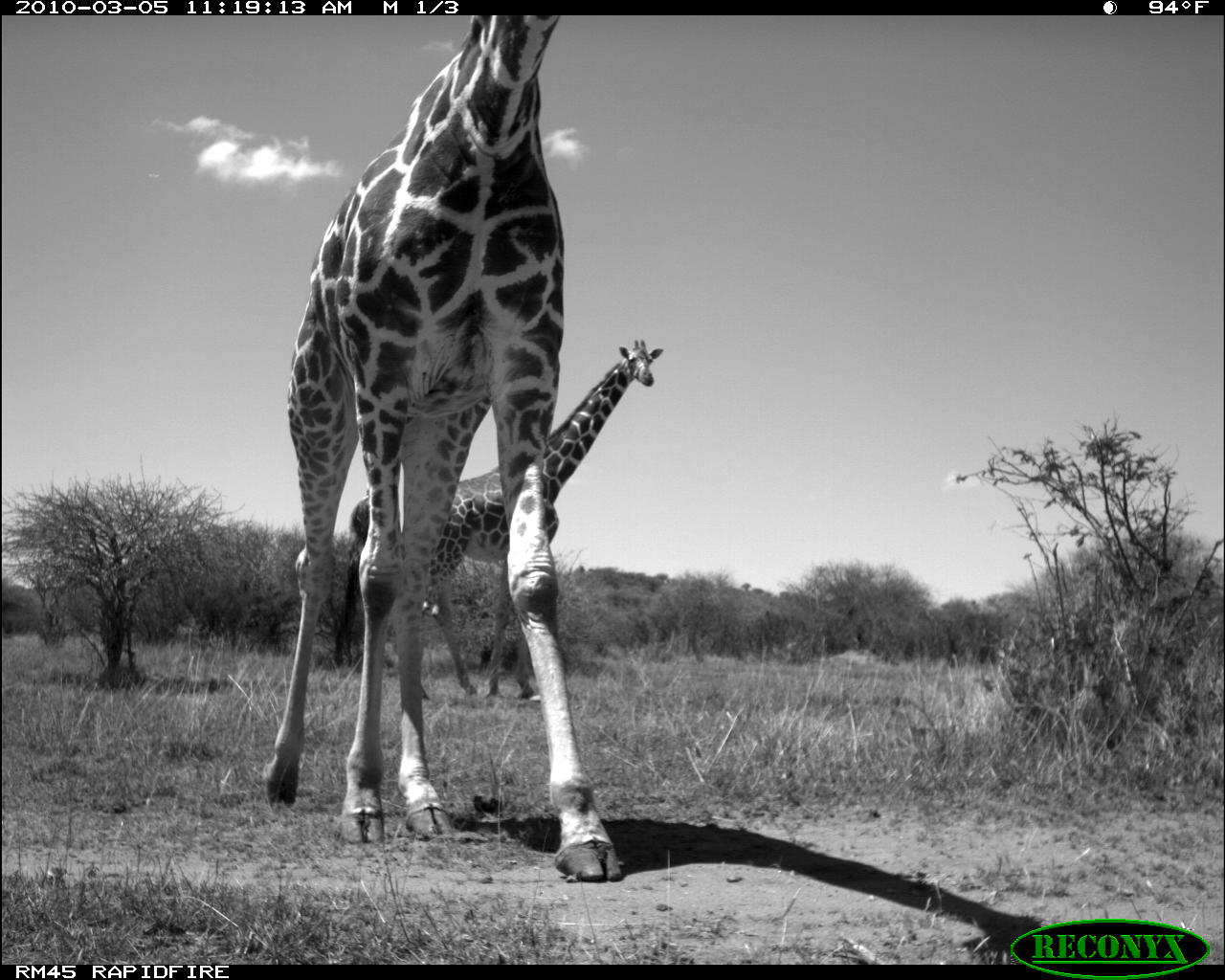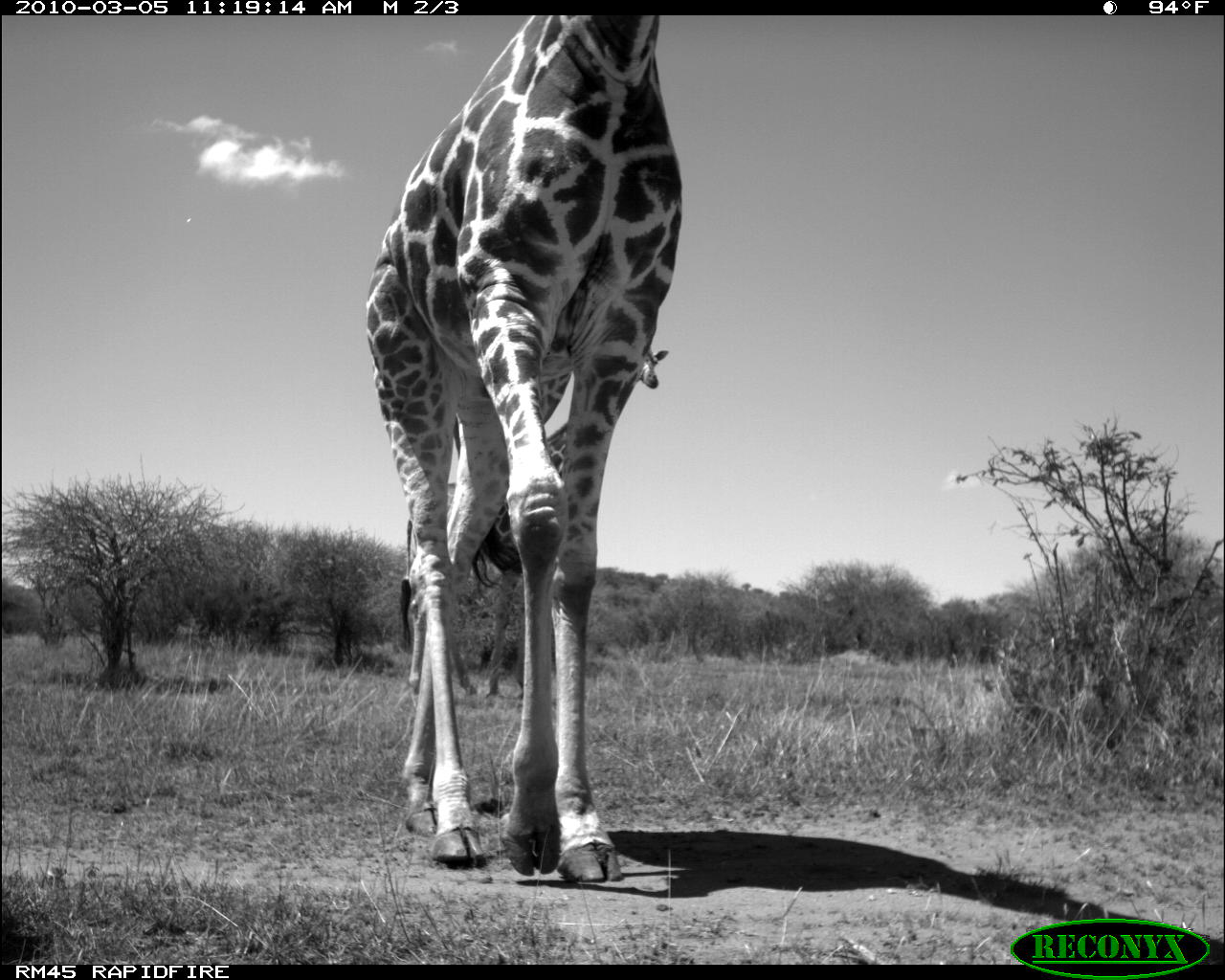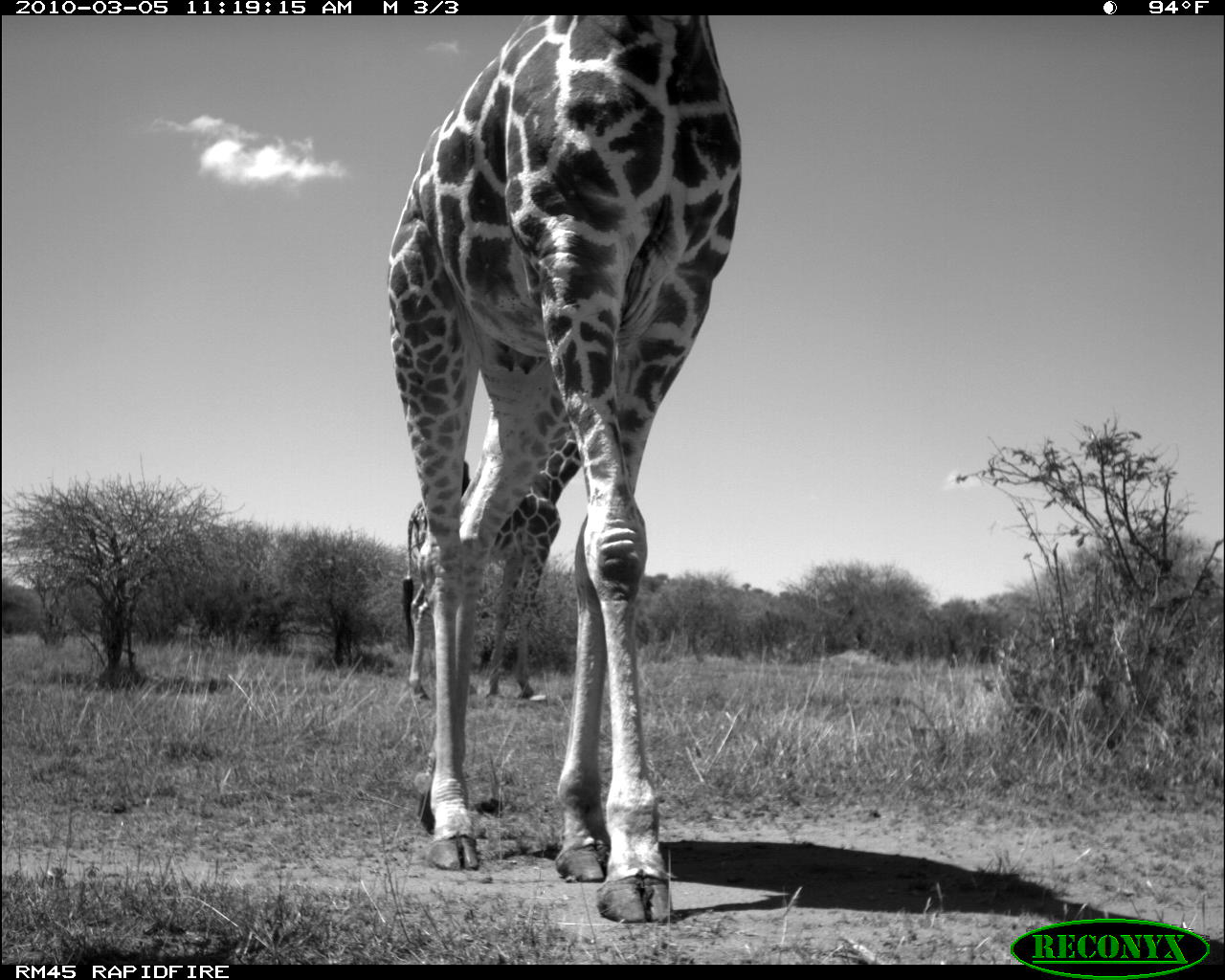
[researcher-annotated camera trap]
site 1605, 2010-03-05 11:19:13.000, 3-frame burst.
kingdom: Animalia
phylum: Chordata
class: Mammalia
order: Artiodactyla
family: Giraffidae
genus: Giraffa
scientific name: Giraffa camelopardalis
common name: giraffe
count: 2